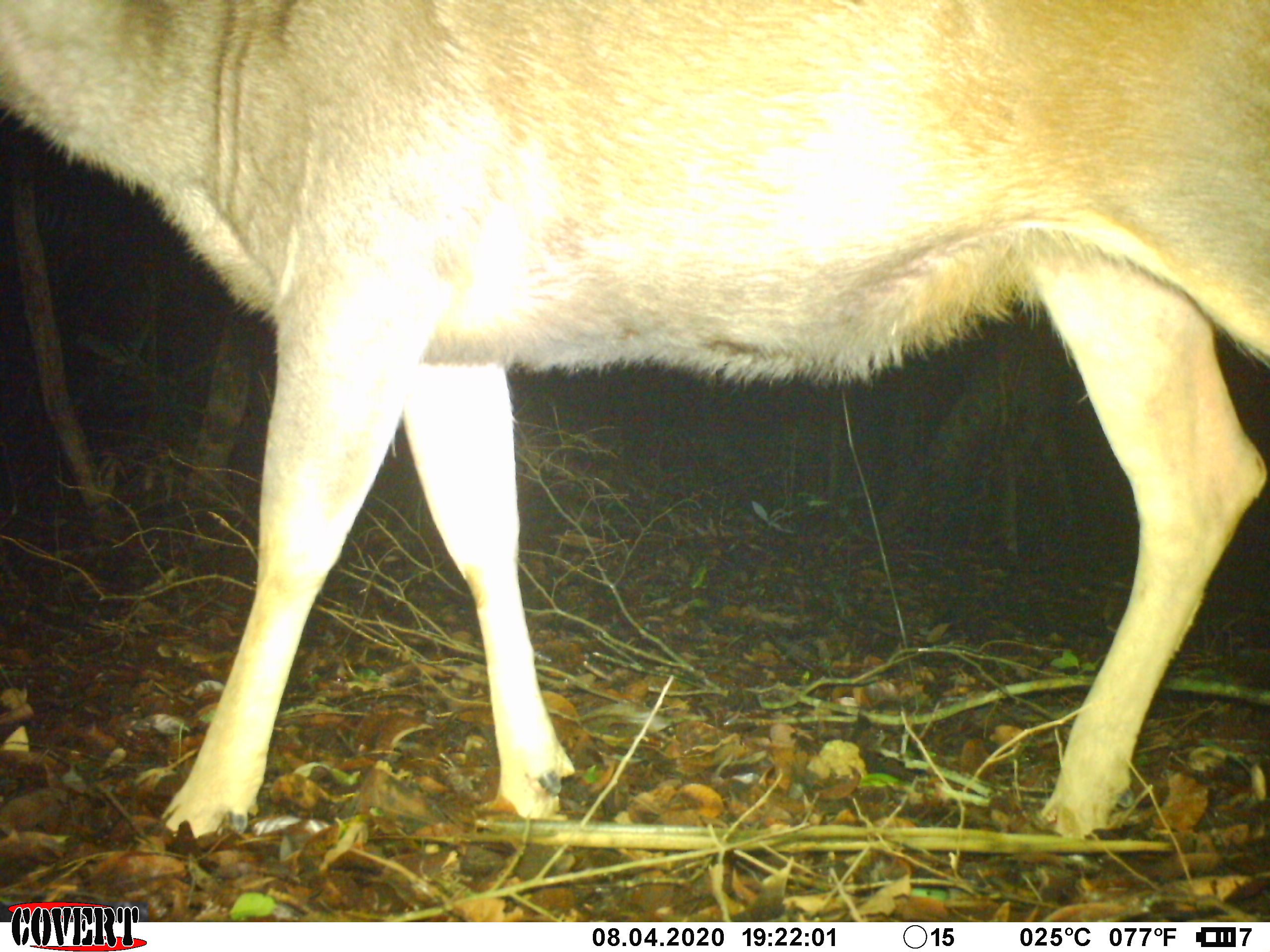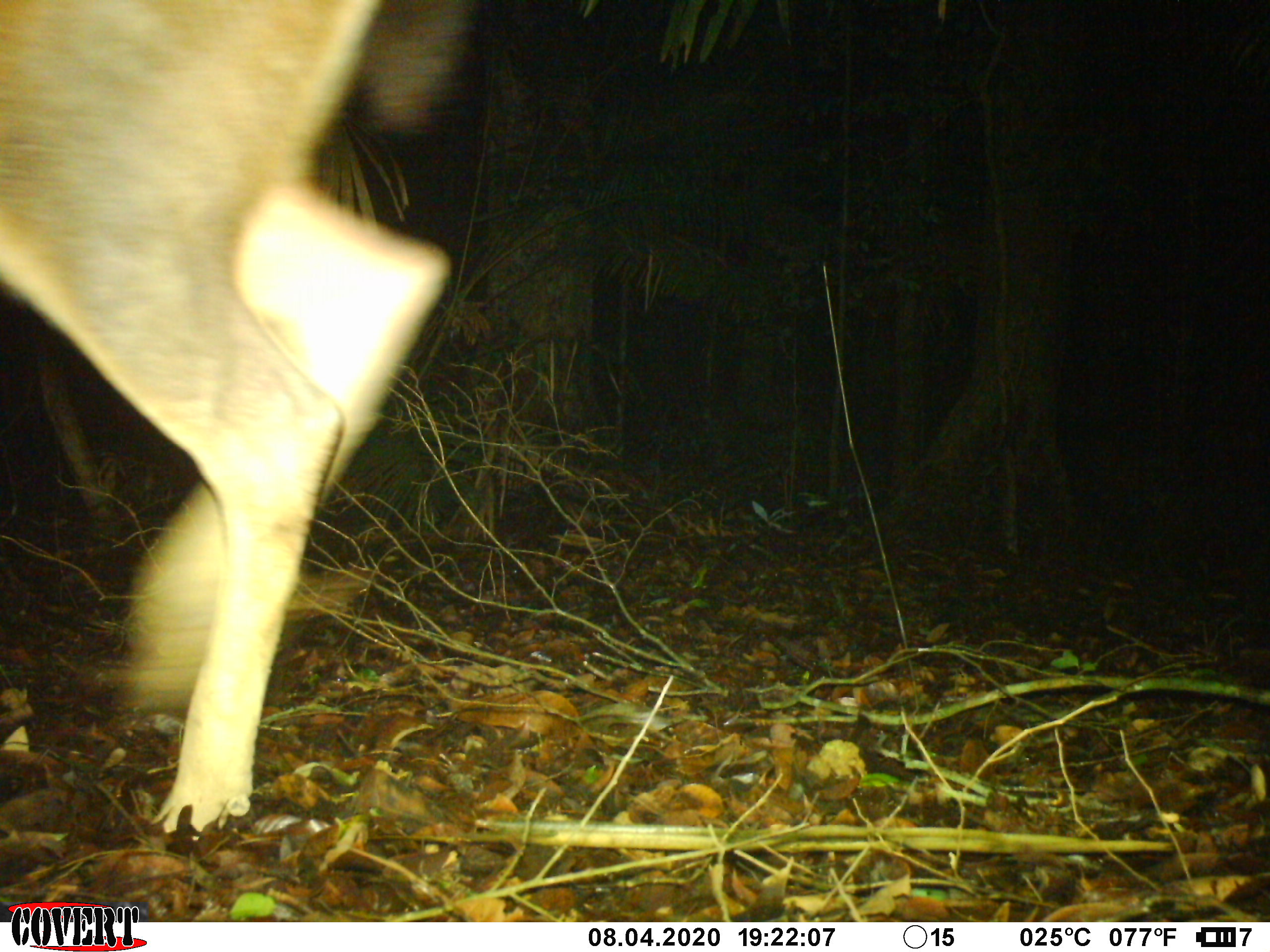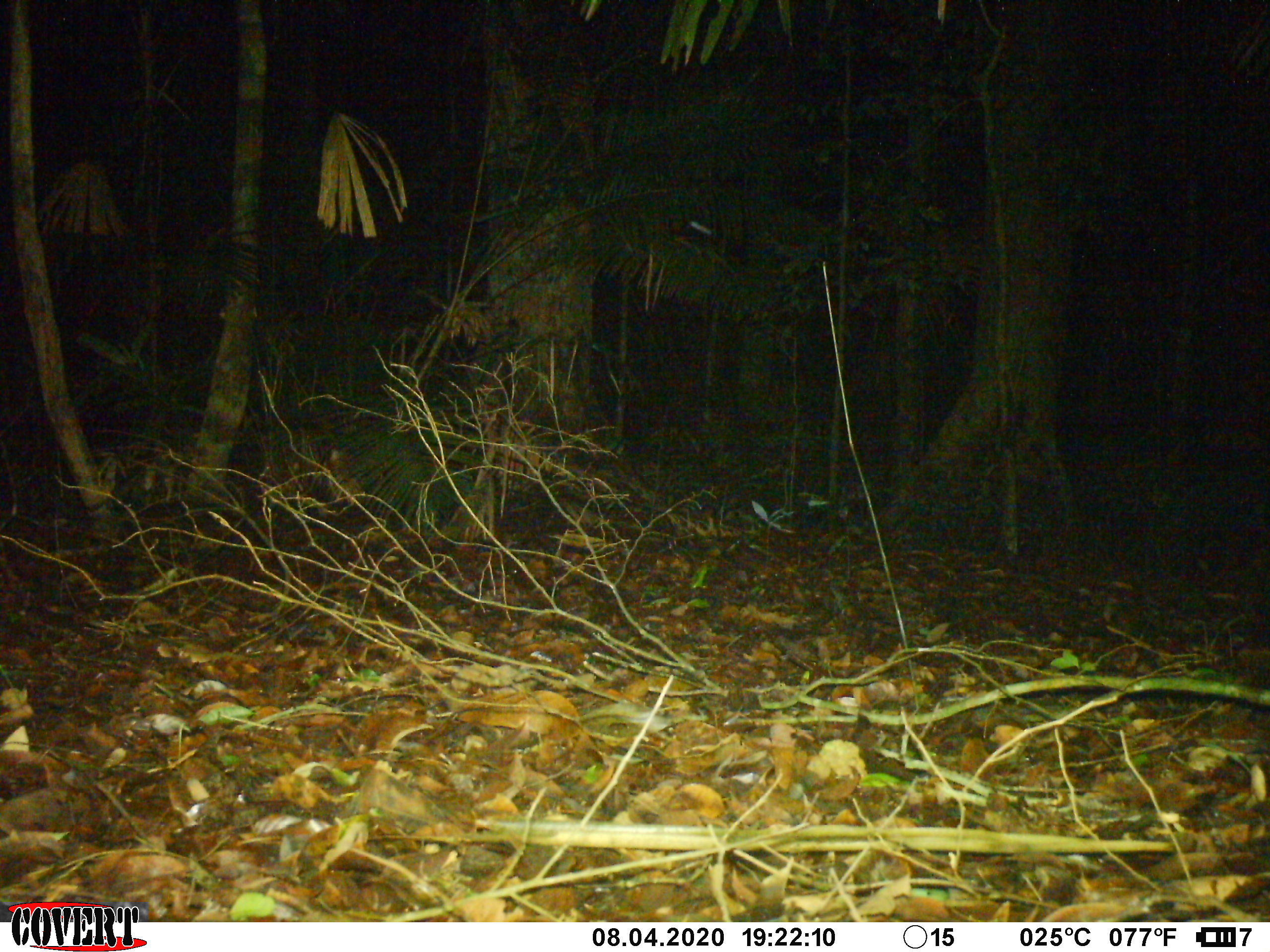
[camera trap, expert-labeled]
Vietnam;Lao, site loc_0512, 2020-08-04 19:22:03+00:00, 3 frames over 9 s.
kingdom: Animalia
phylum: Chordata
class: Mammalia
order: Artiodactyla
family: Cervidae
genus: Rusa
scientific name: Rusa unicolor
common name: sambar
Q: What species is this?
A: Sambar (Rusa unicolor).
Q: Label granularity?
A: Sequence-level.